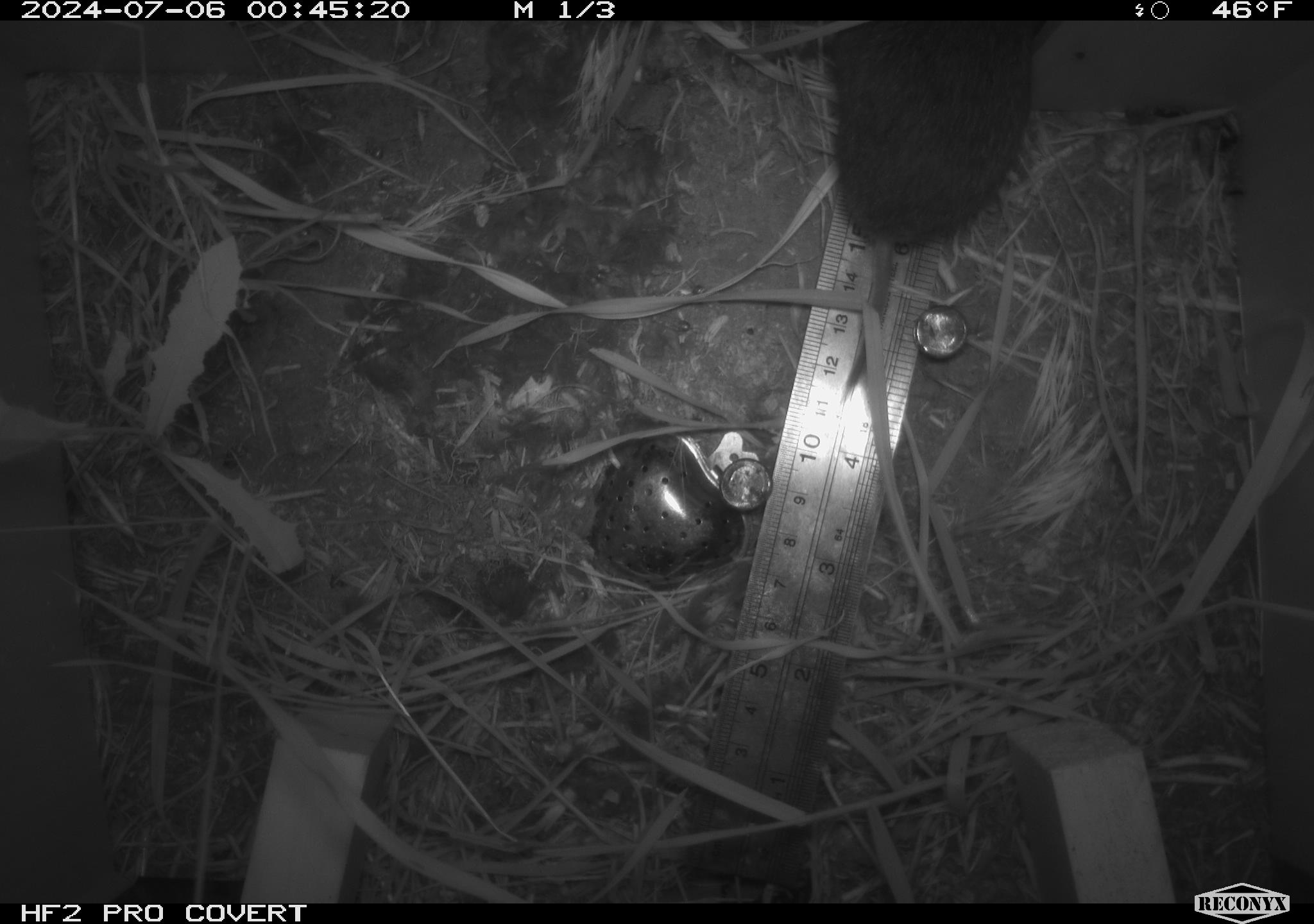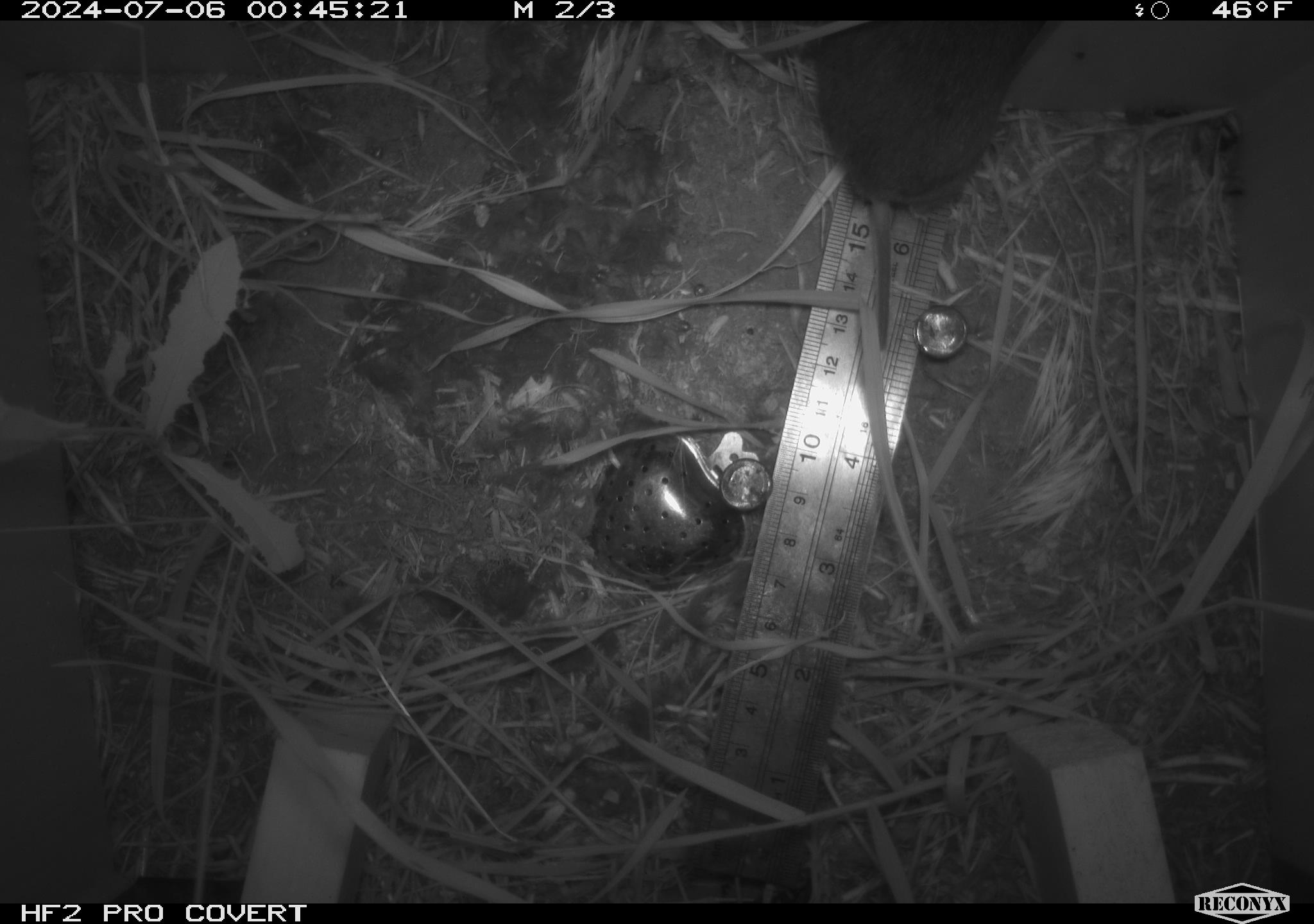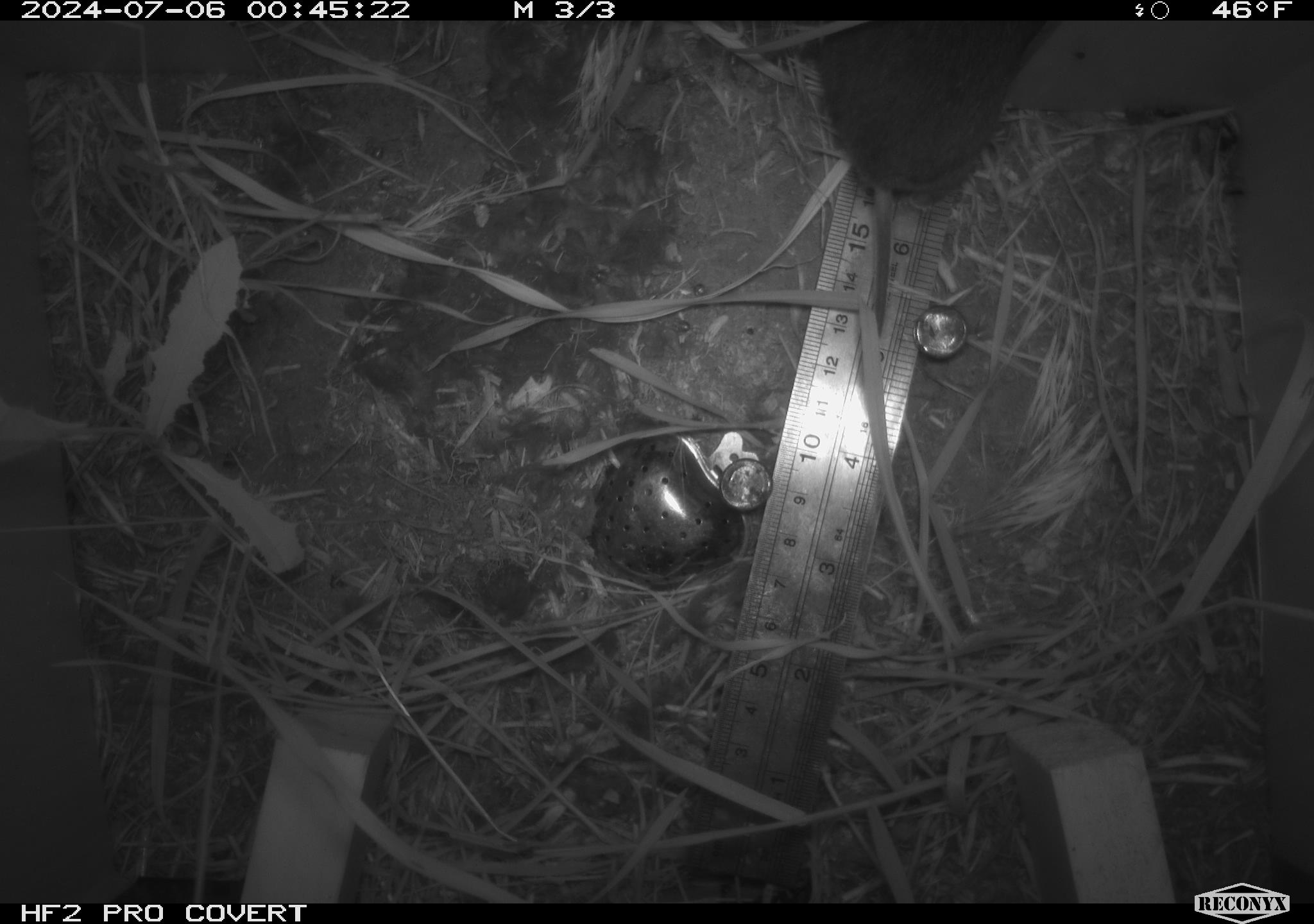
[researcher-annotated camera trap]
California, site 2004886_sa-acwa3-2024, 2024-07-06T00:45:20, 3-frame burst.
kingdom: Animalia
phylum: Chordata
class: Mammalia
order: Rodentia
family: Cricetidae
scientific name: Arvicolinae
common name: voles, lemmings, and muskrats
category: arvicolinae subfamily